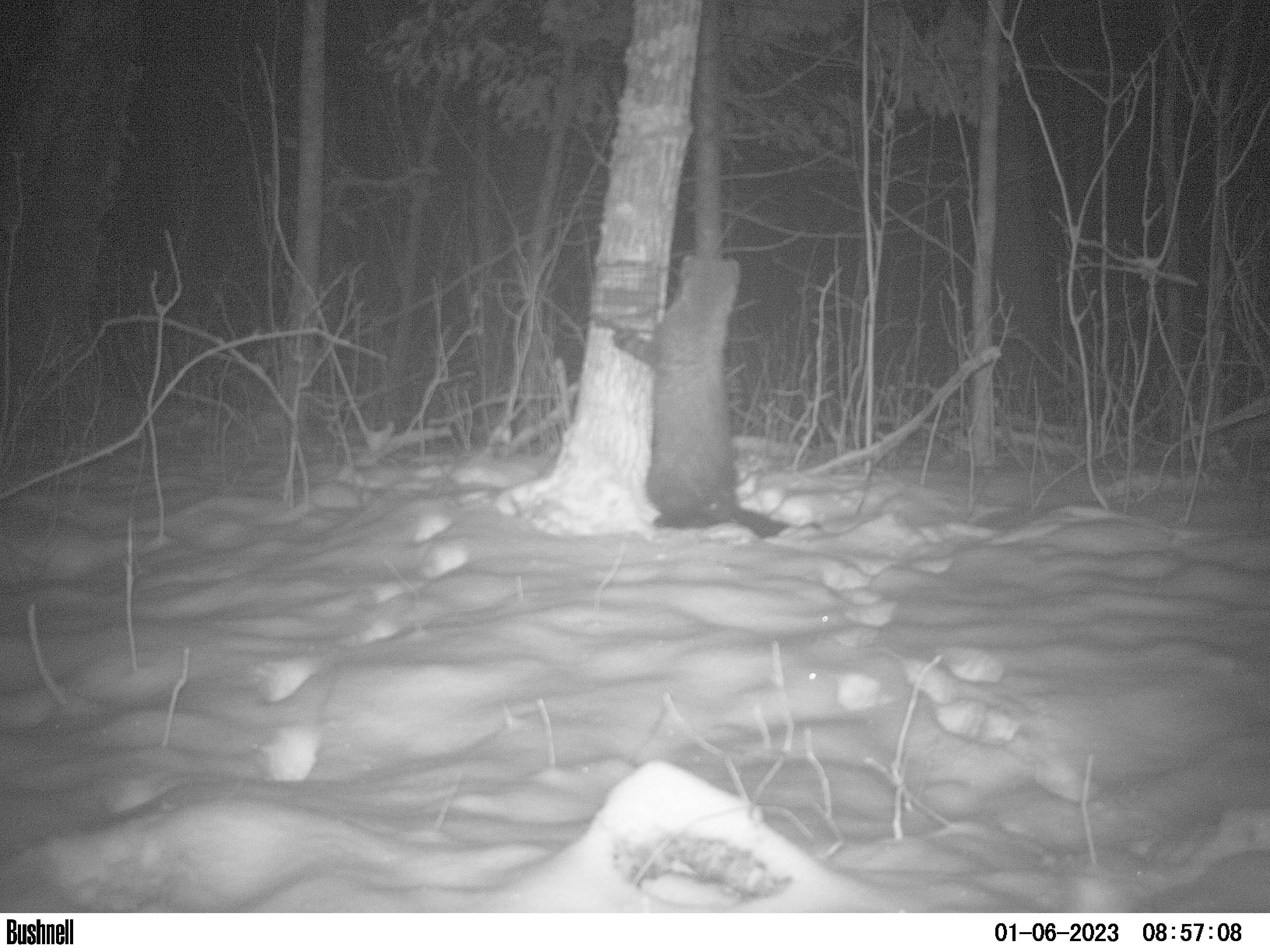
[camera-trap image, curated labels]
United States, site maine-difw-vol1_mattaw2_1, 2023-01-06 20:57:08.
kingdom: Animalia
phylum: Chordata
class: Mammalia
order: Carnivora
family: Mustelidae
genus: Pekania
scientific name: Pekania pennanti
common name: fisher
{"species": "fisher (Pekania pennanti)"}